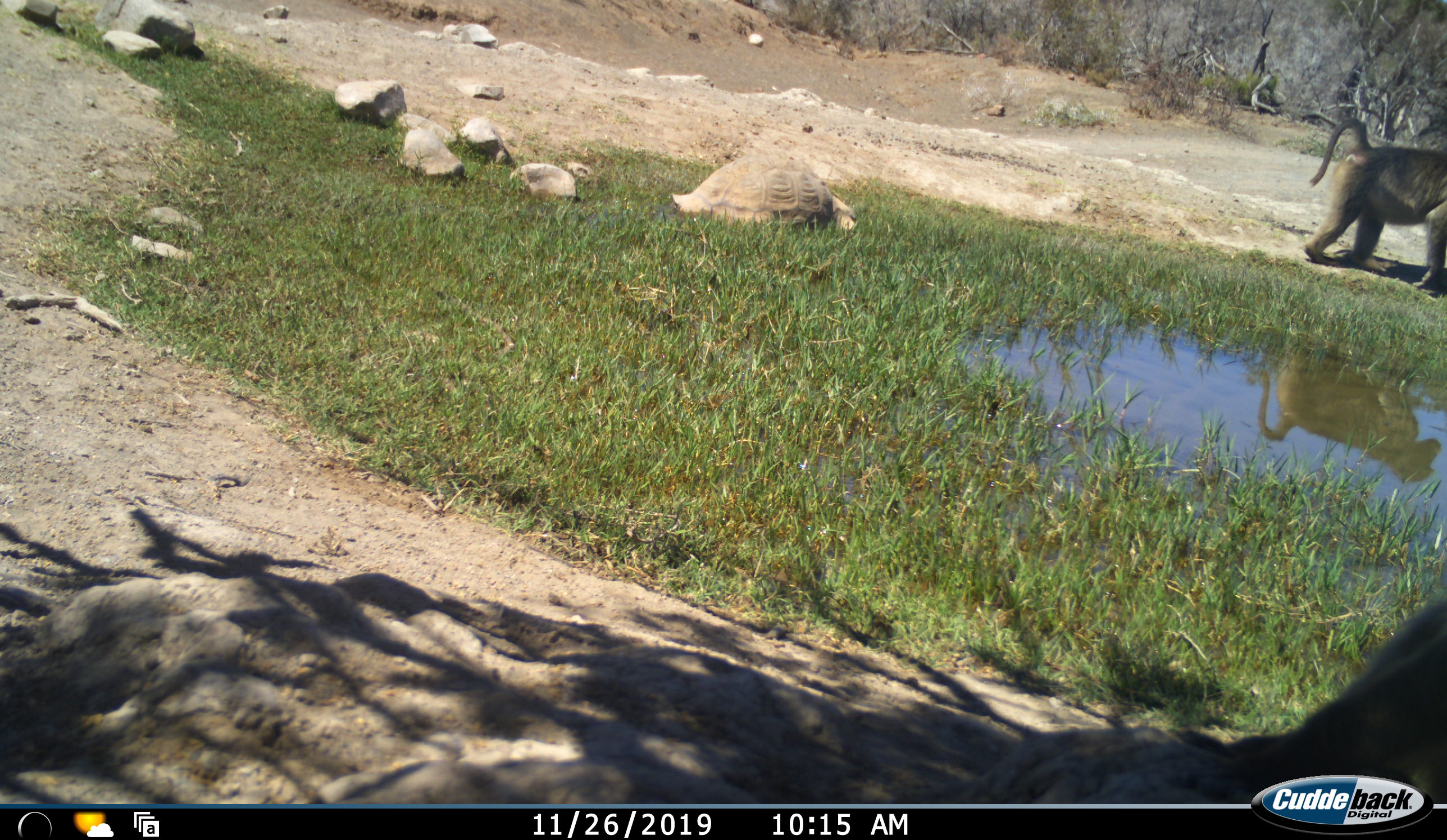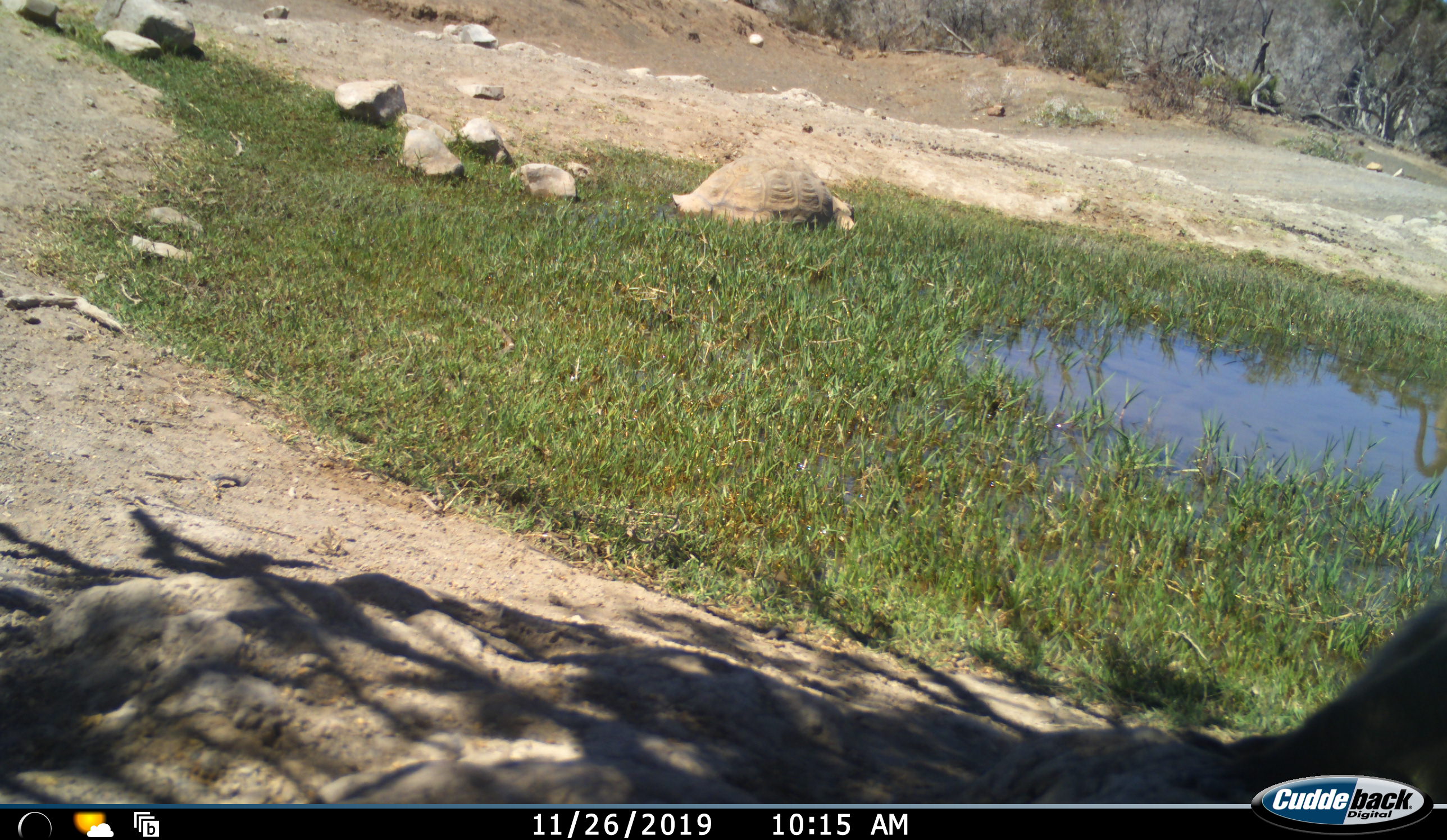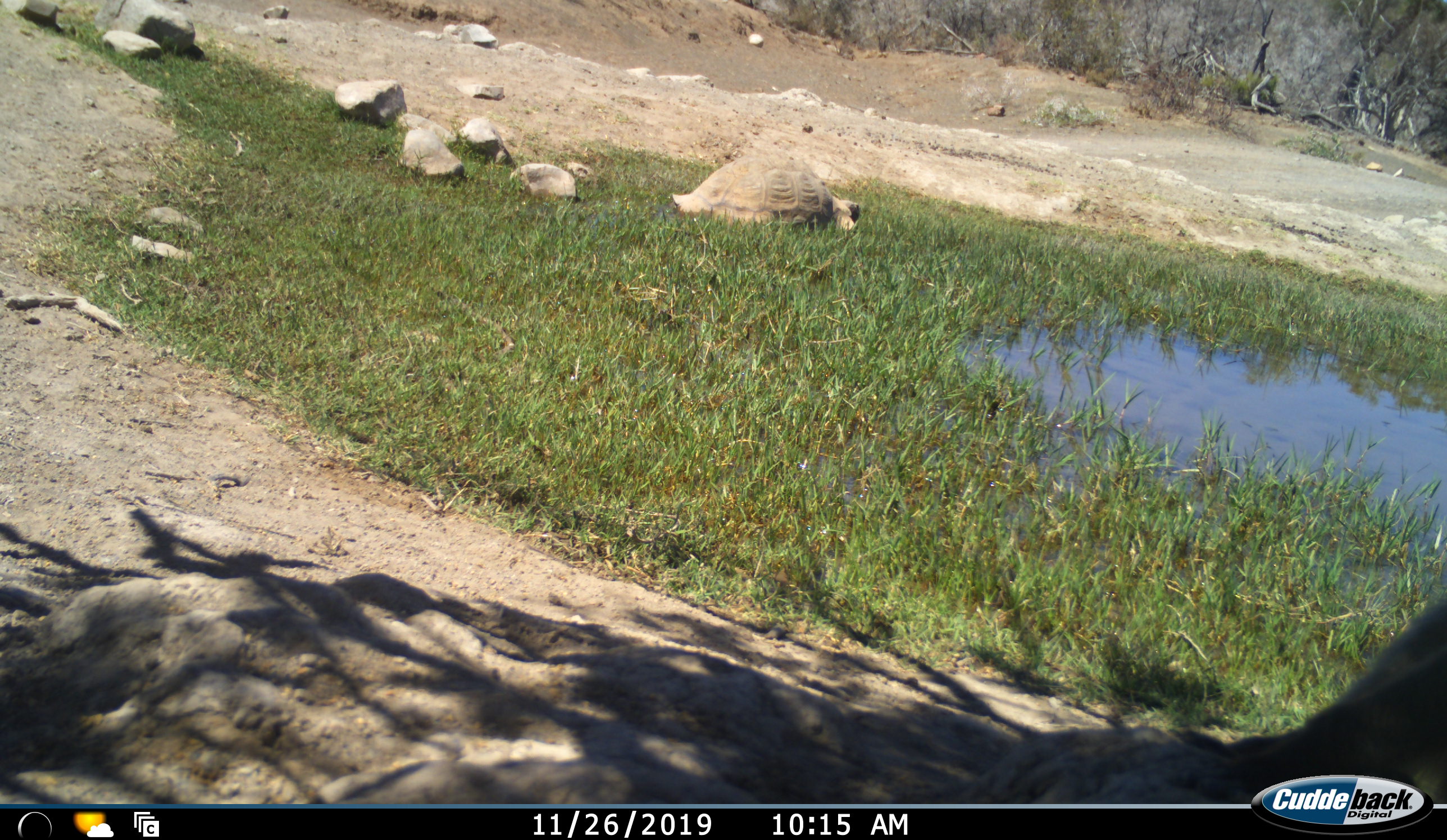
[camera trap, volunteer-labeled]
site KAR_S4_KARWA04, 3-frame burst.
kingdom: Animalia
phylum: Chordata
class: Mammalia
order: Primates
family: Cercopithecidae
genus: Papio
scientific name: Papio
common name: baboon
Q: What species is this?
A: Baboon (Papio).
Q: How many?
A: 1.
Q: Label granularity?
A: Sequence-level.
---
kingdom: Animalia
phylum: Chordata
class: Reptilia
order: Testudines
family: Testudinidae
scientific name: Testudinidae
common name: tortoise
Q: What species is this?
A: Tortoise (Testudinidae).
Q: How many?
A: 1.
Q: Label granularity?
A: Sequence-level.